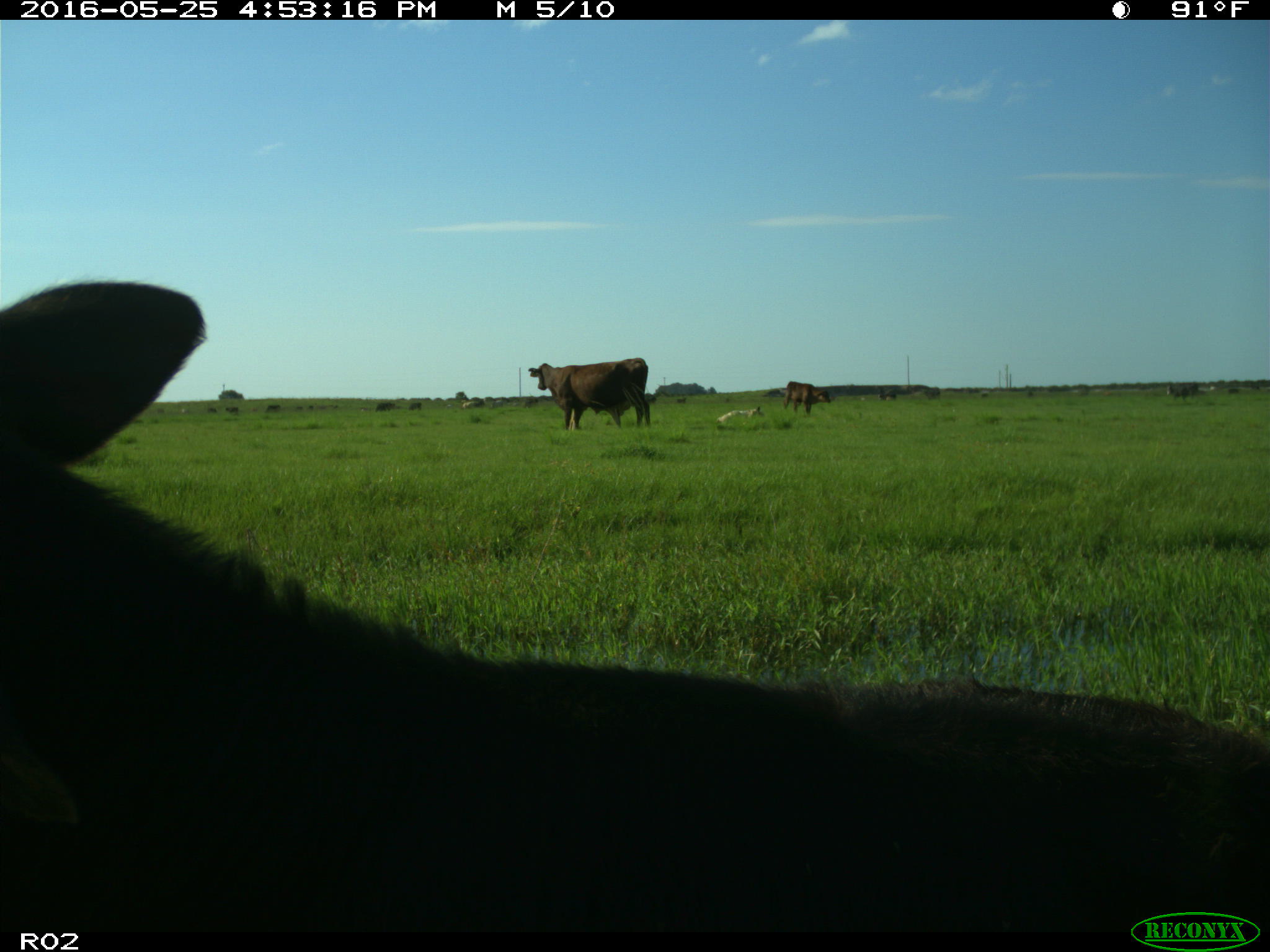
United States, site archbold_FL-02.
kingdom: Animalia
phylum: Chordata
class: Mammalia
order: Artiodactyla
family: Bovidae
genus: Bos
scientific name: Bos taurus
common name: domestic cow